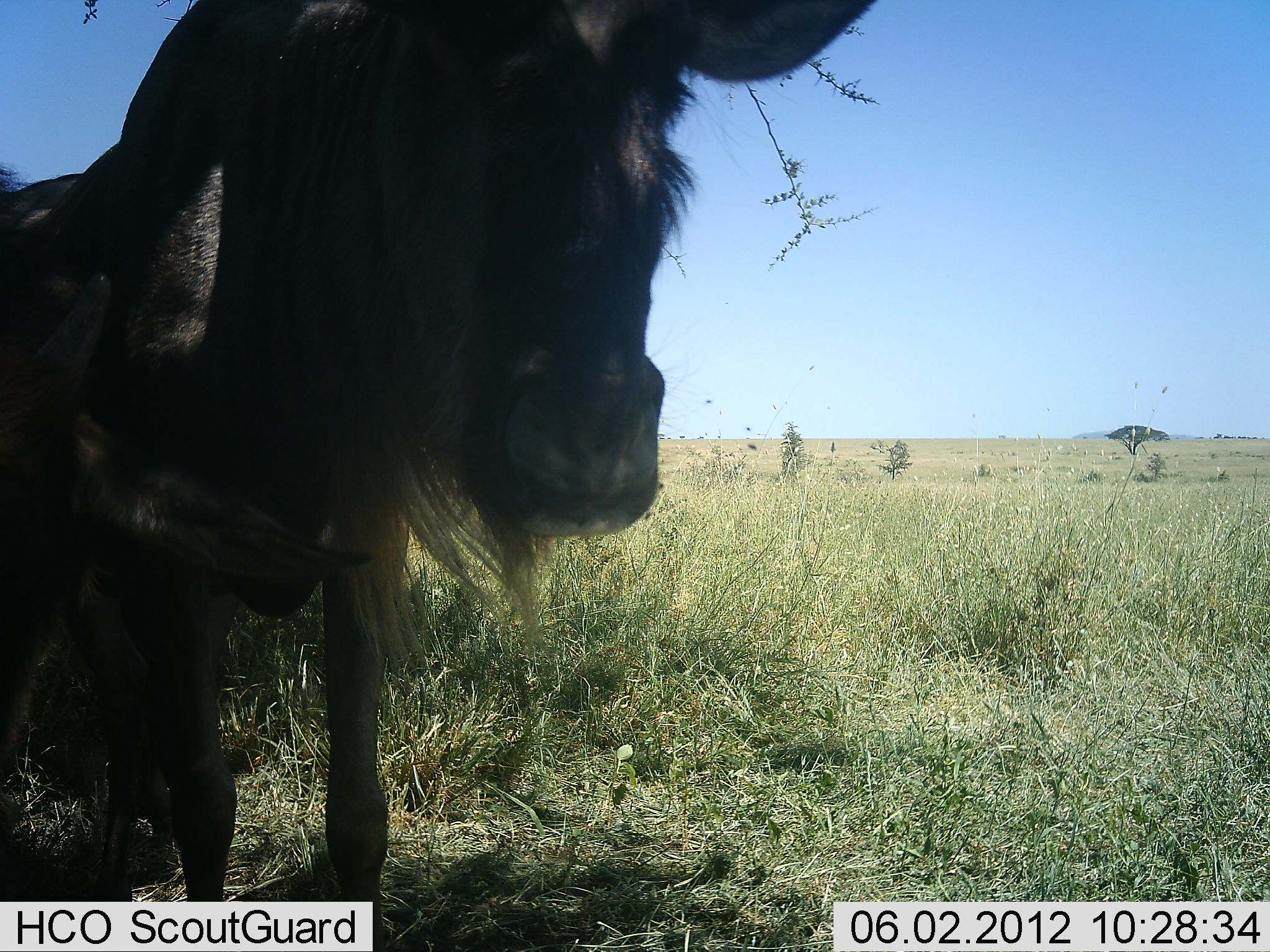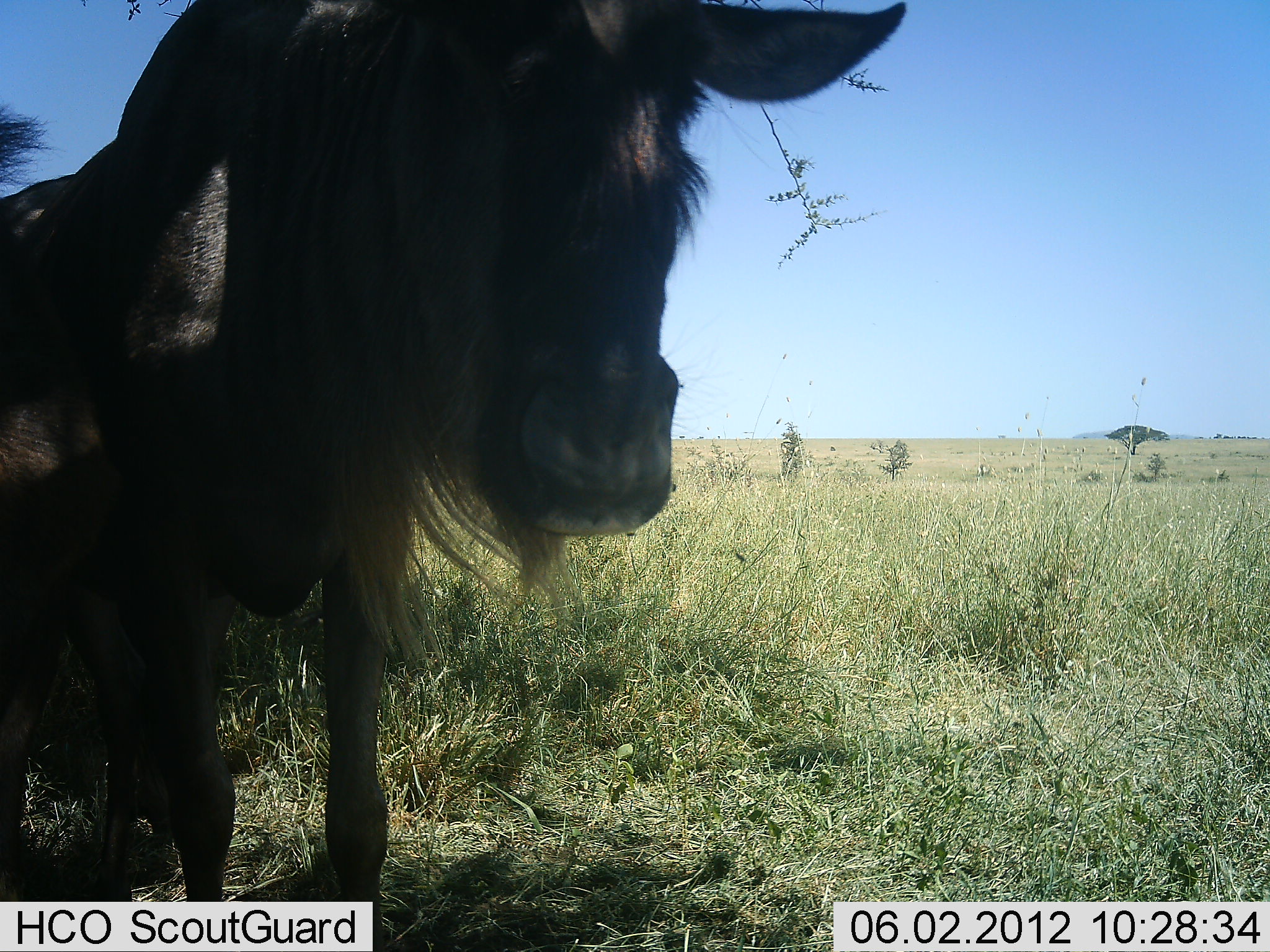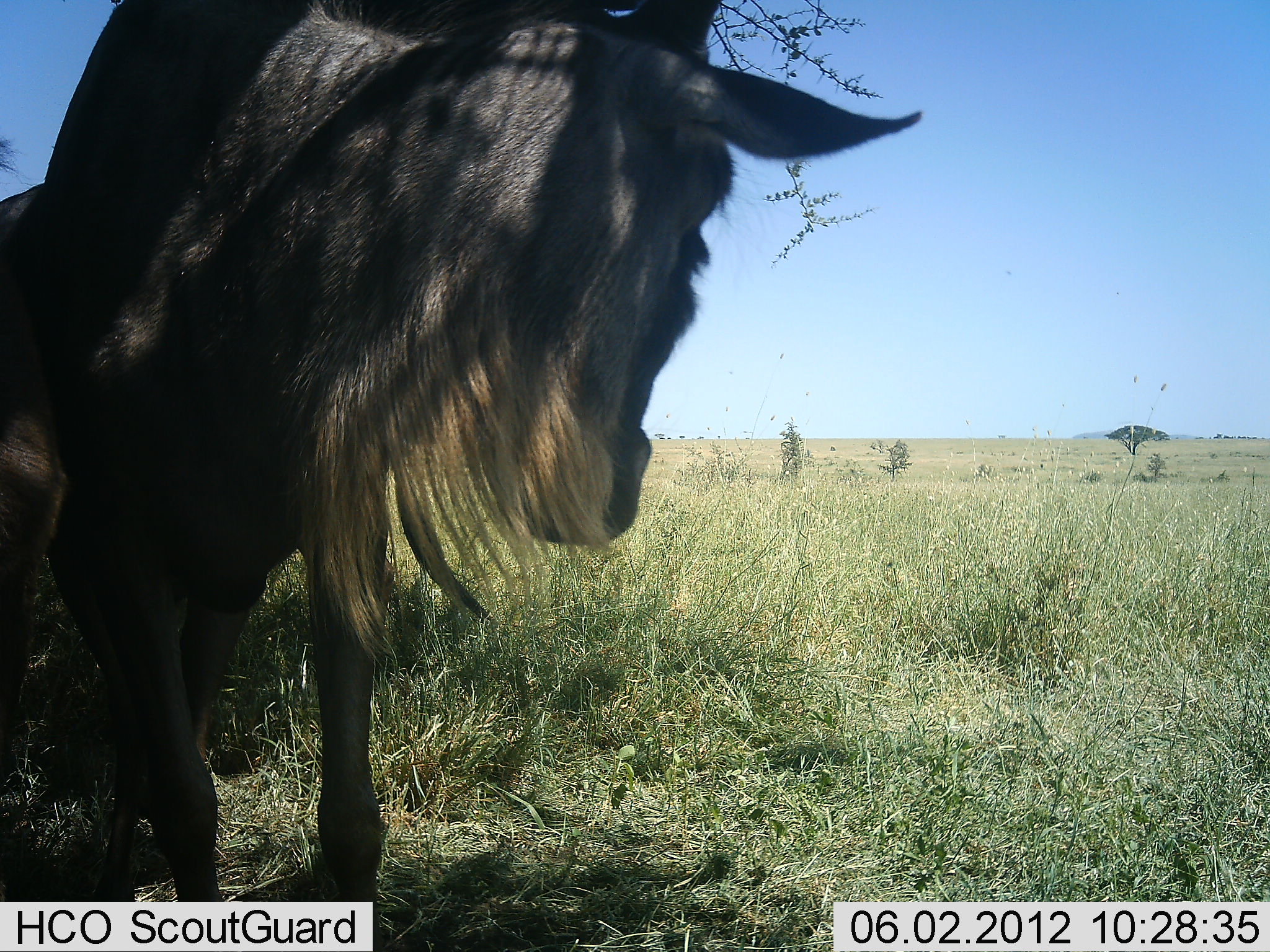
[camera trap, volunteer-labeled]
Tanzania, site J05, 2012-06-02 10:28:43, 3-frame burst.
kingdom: Animalia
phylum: Chordata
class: Mammalia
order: Artiodactyla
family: Bovidae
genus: Connochaetes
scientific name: Connochaetes taurinus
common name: blue wildebeest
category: wildebeest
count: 2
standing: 80%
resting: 10%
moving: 10%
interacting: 10%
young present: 10%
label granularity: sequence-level